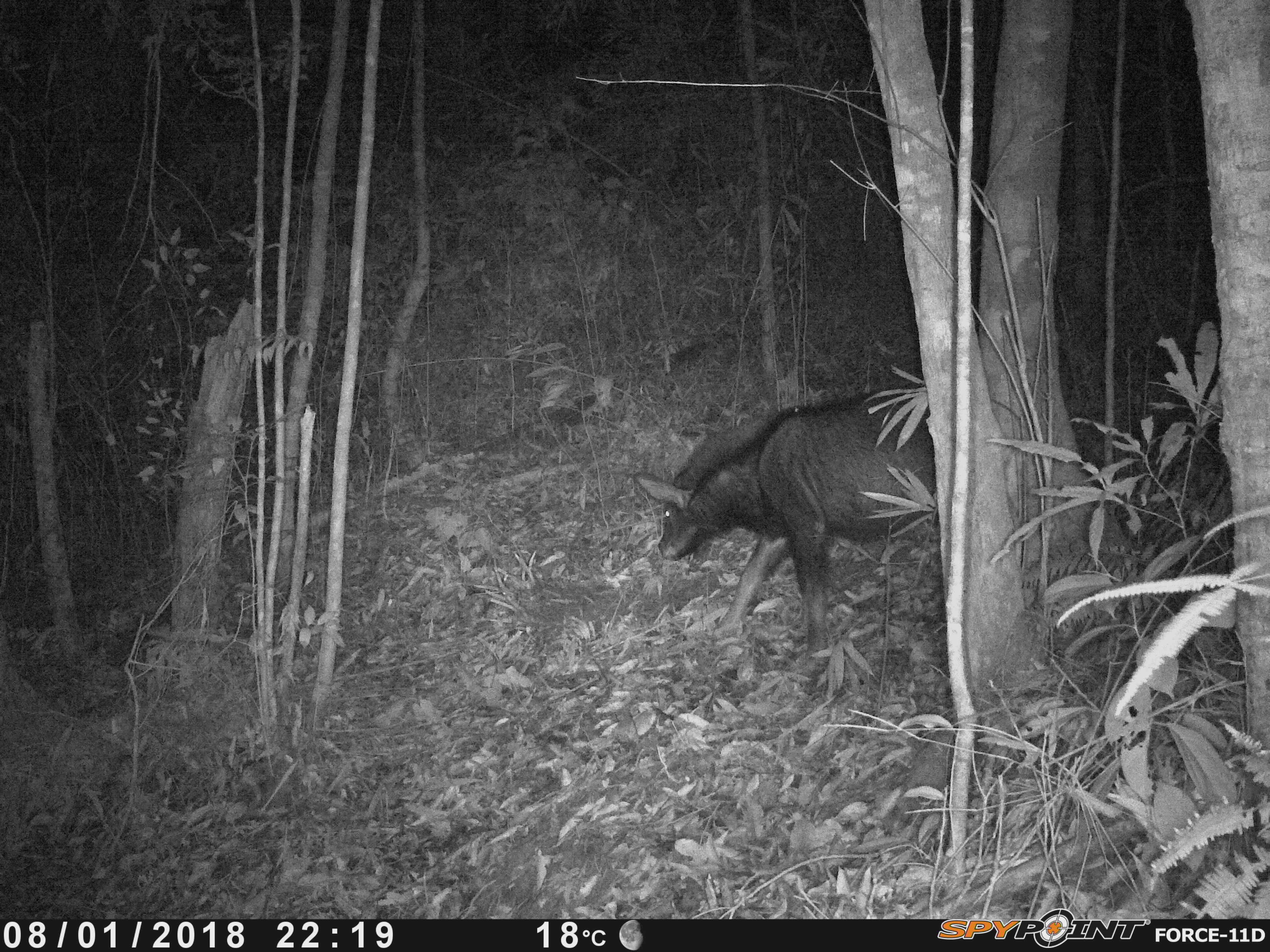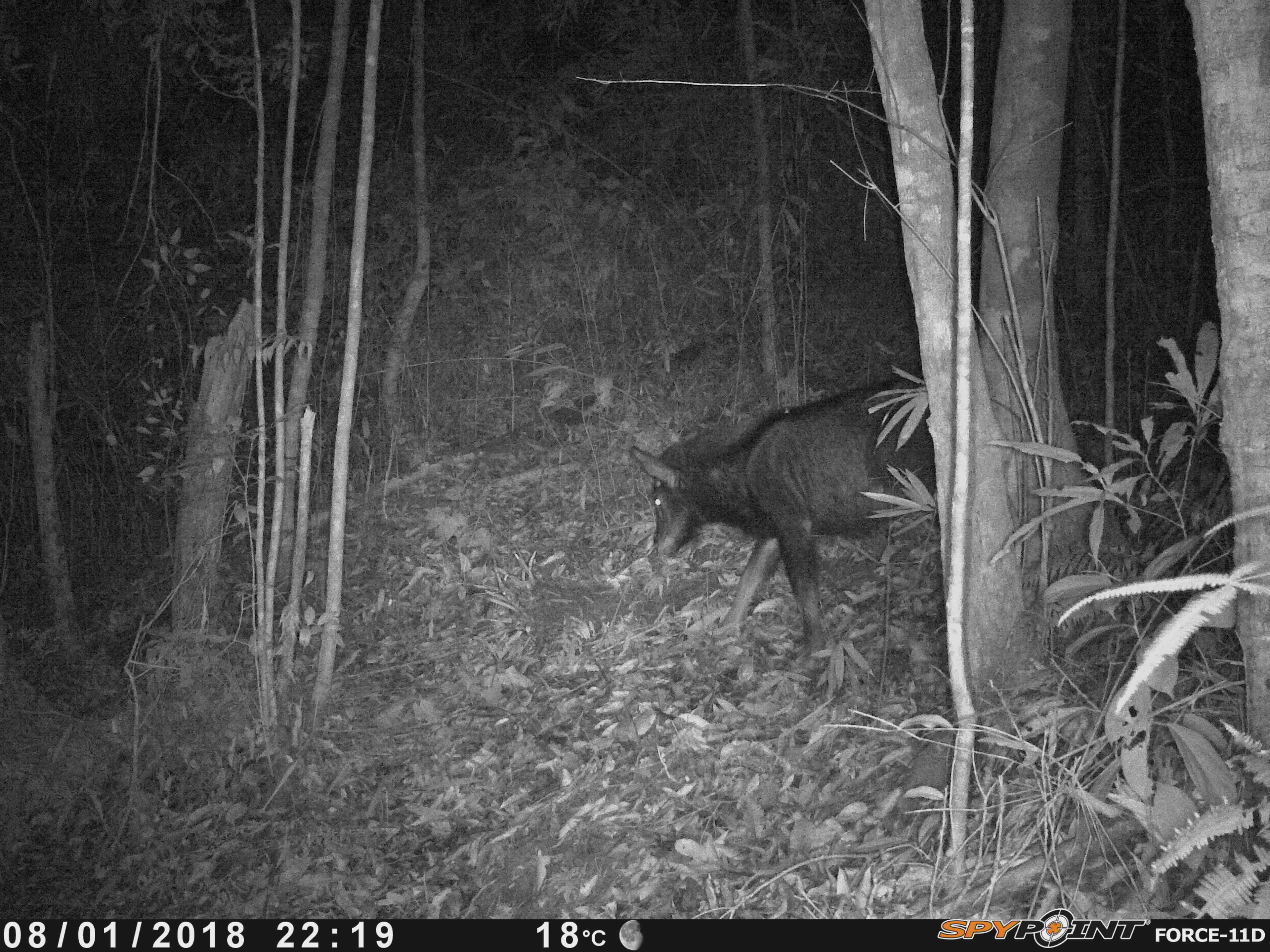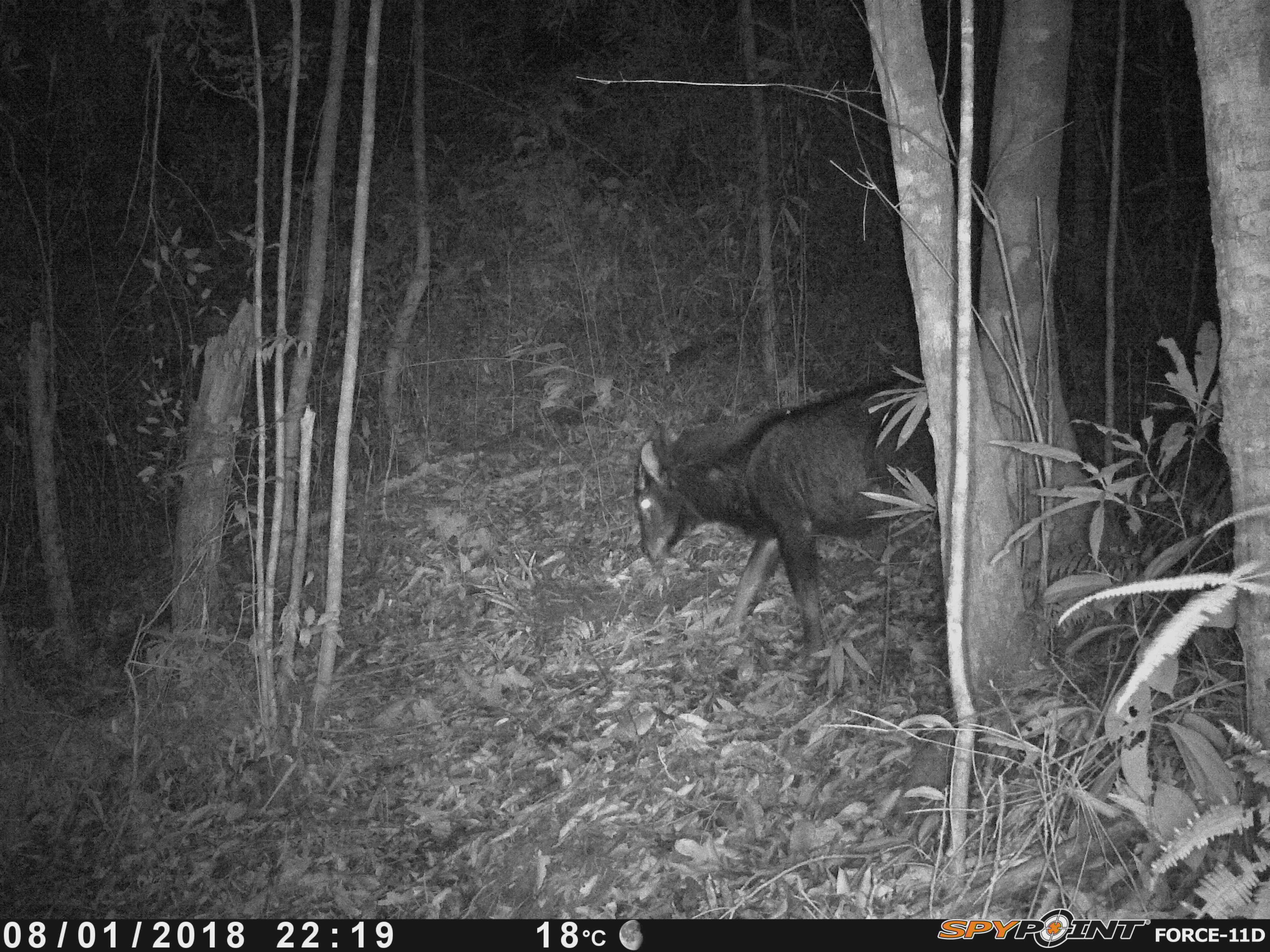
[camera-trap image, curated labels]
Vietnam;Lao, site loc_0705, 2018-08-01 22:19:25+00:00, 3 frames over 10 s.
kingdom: Animalia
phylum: Chordata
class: Mammalia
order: Artiodactyla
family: Bovidae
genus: Capricornis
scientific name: Capricornis sumatraensis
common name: chinese serow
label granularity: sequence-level